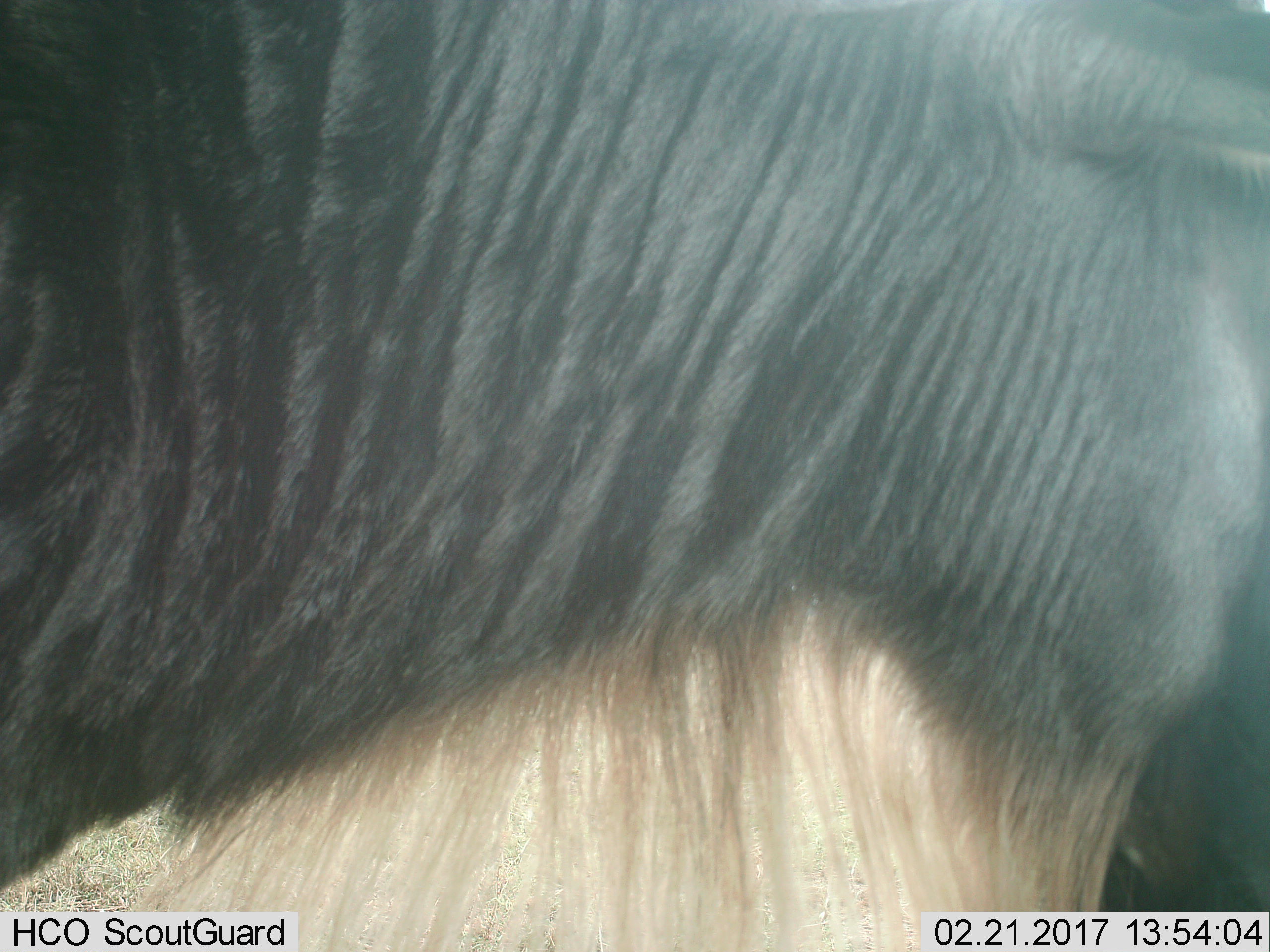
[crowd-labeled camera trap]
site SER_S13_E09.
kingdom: Animalia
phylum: Chordata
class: Mammalia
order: Artiodactyla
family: Bovidae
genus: Connochaetes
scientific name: Connochaetes taurinus taurinus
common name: blue wildebeest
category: wildebeestblue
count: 1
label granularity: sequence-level